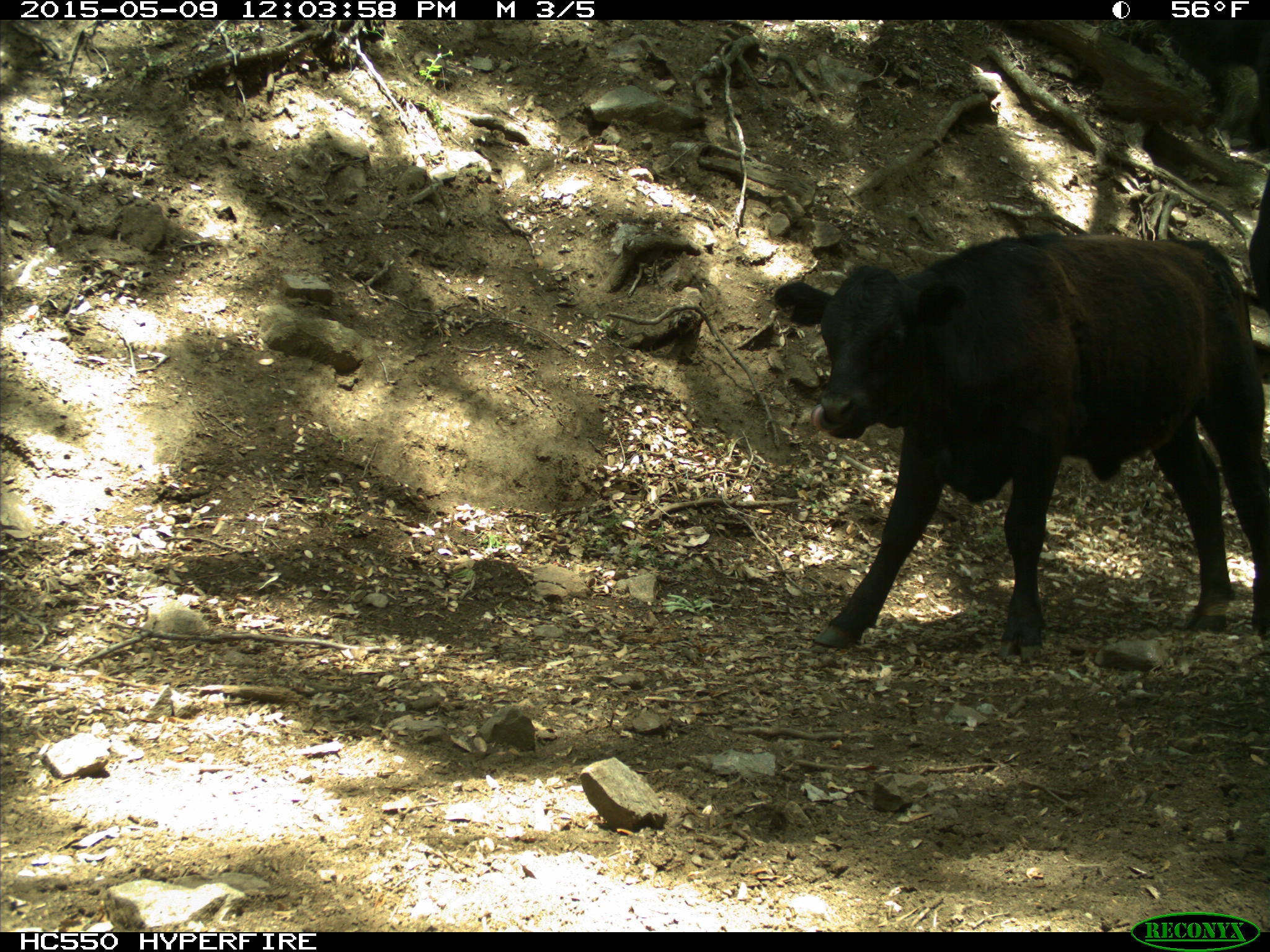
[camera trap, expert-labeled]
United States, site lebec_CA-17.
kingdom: Animalia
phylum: Chordata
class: Mammalia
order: Artiodactyla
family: Bovidae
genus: Bos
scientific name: Bos taurus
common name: domestic cow